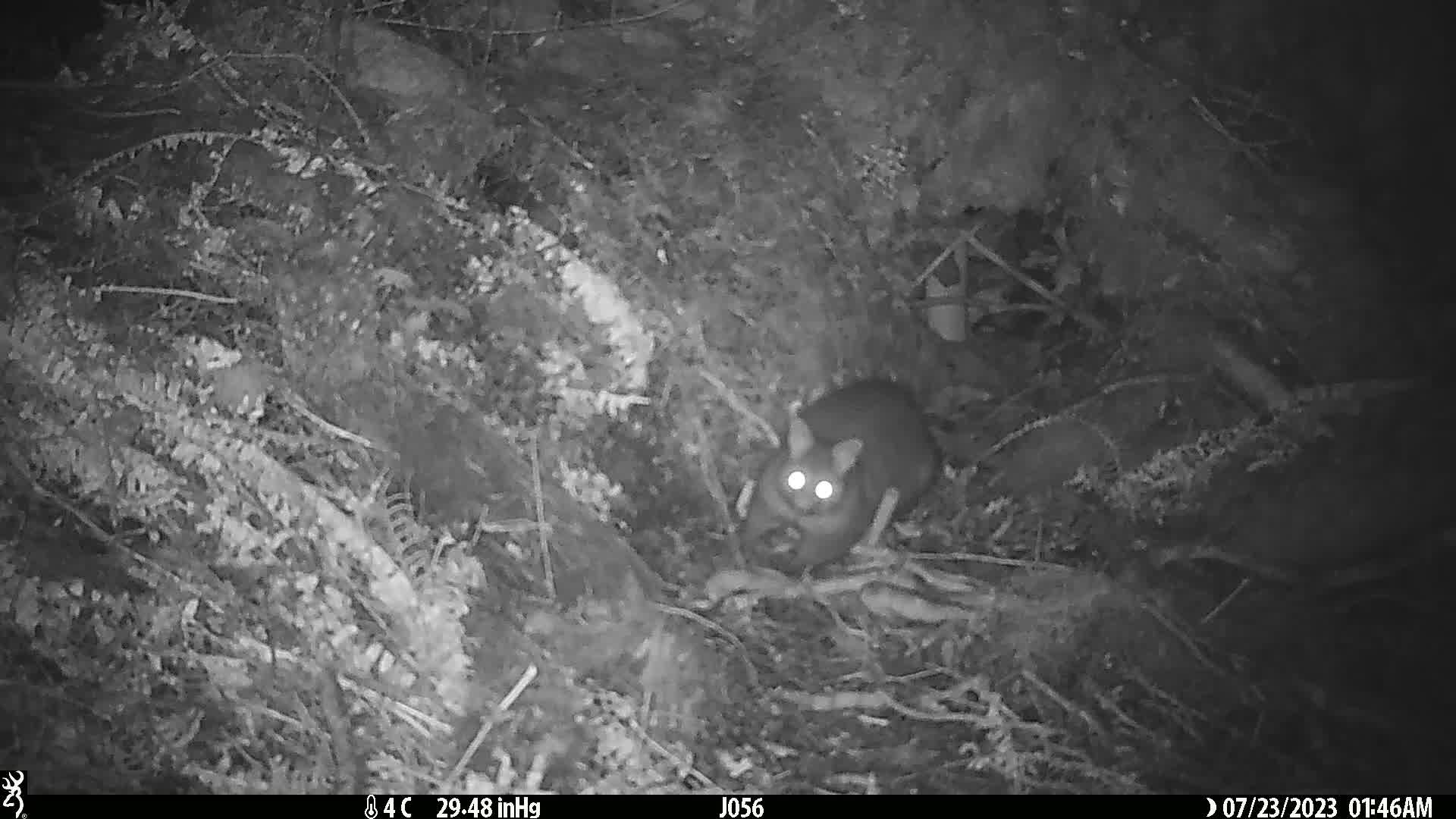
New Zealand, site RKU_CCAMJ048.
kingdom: Animalia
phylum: Chordata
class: Mammalia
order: Diprotodontia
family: Phalangeridae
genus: Trichosurus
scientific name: Trichosurus vulpecula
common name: common brushtail possum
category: possum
Possum (common brushtail possum) (Trichosurus vulpecula).